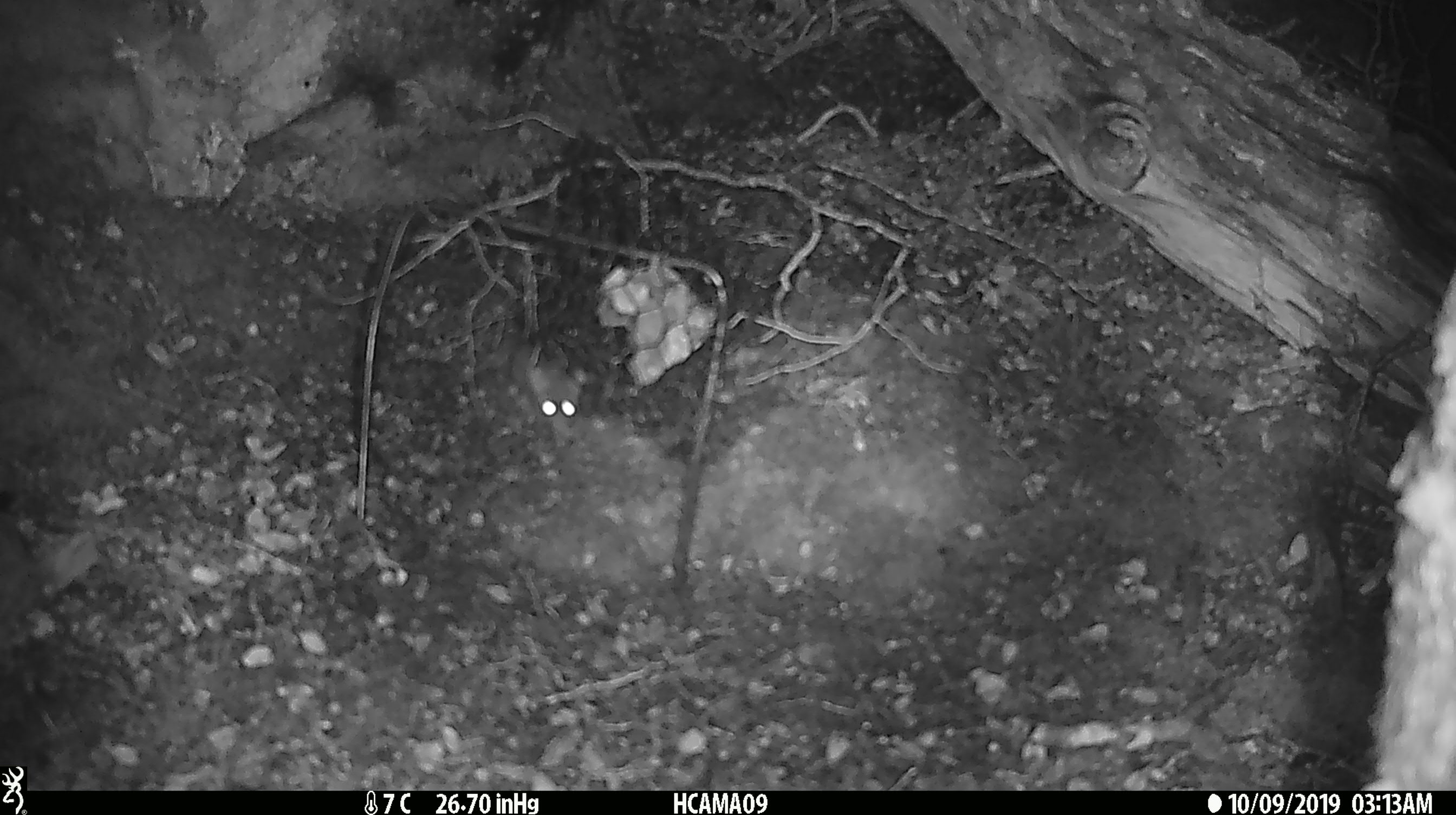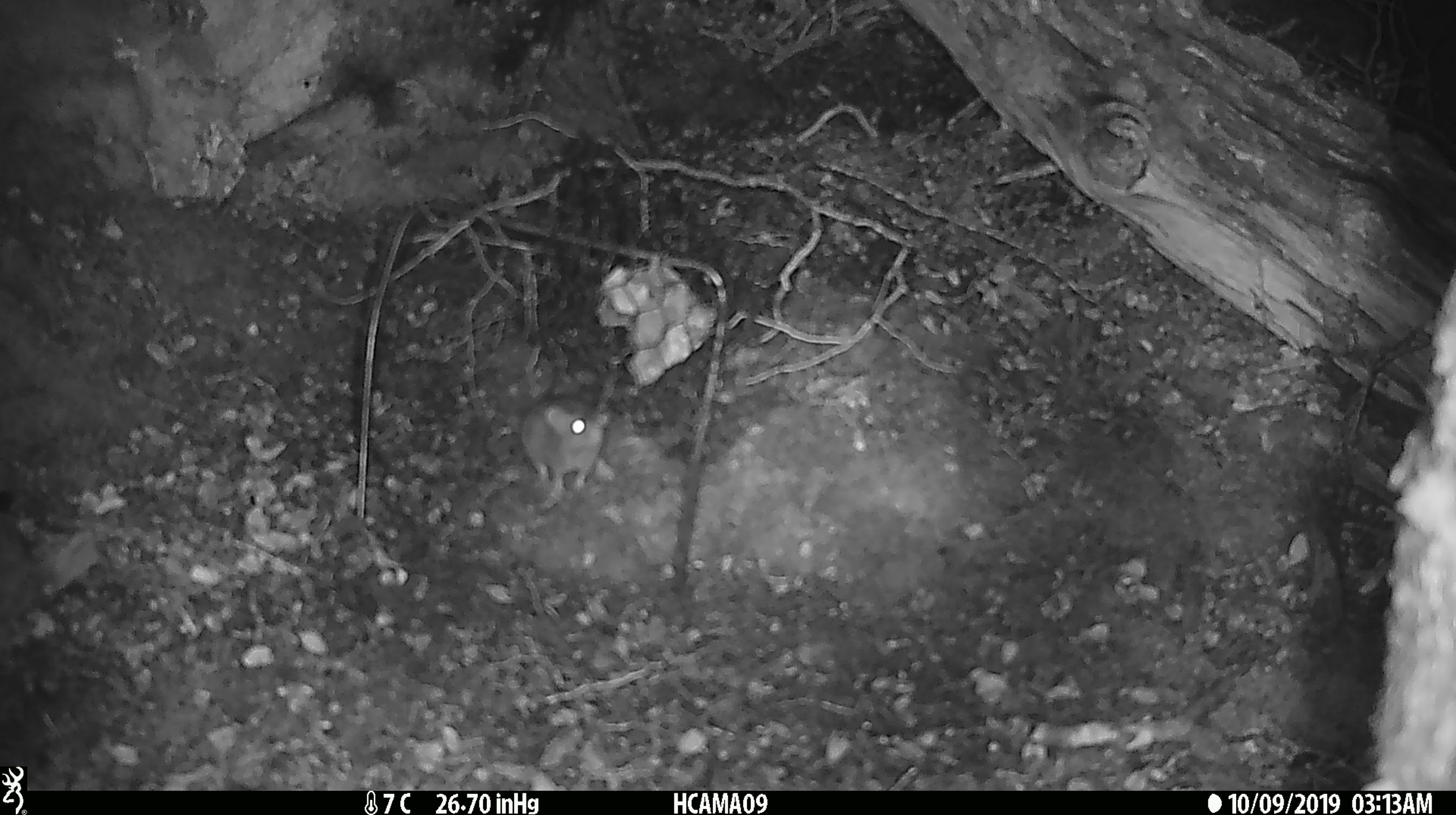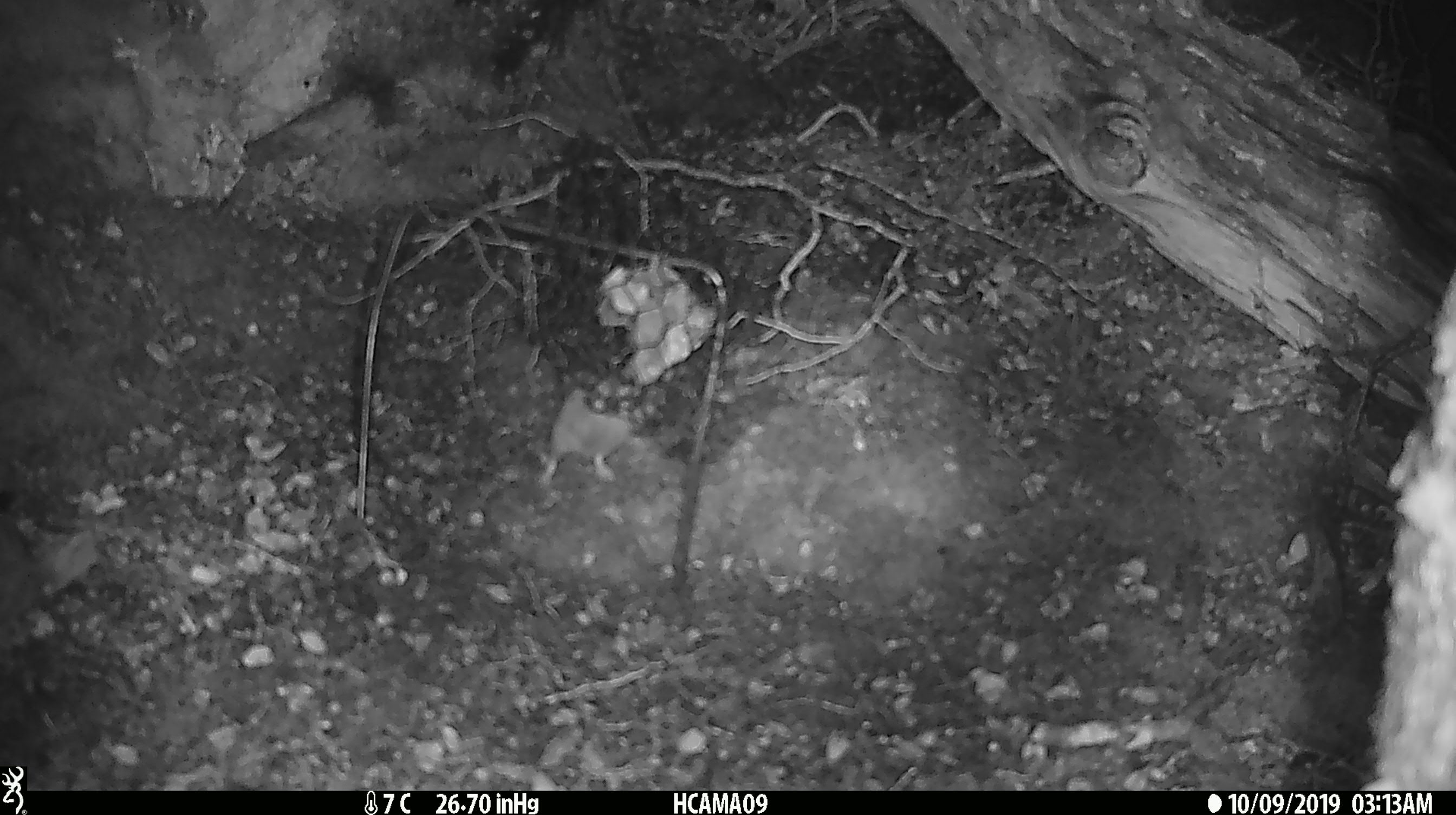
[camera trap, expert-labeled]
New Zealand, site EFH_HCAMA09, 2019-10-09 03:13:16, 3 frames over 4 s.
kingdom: Animalia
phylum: Chordata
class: Mammalia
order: Rodentia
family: Muridae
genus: Mus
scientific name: Mus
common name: mouse